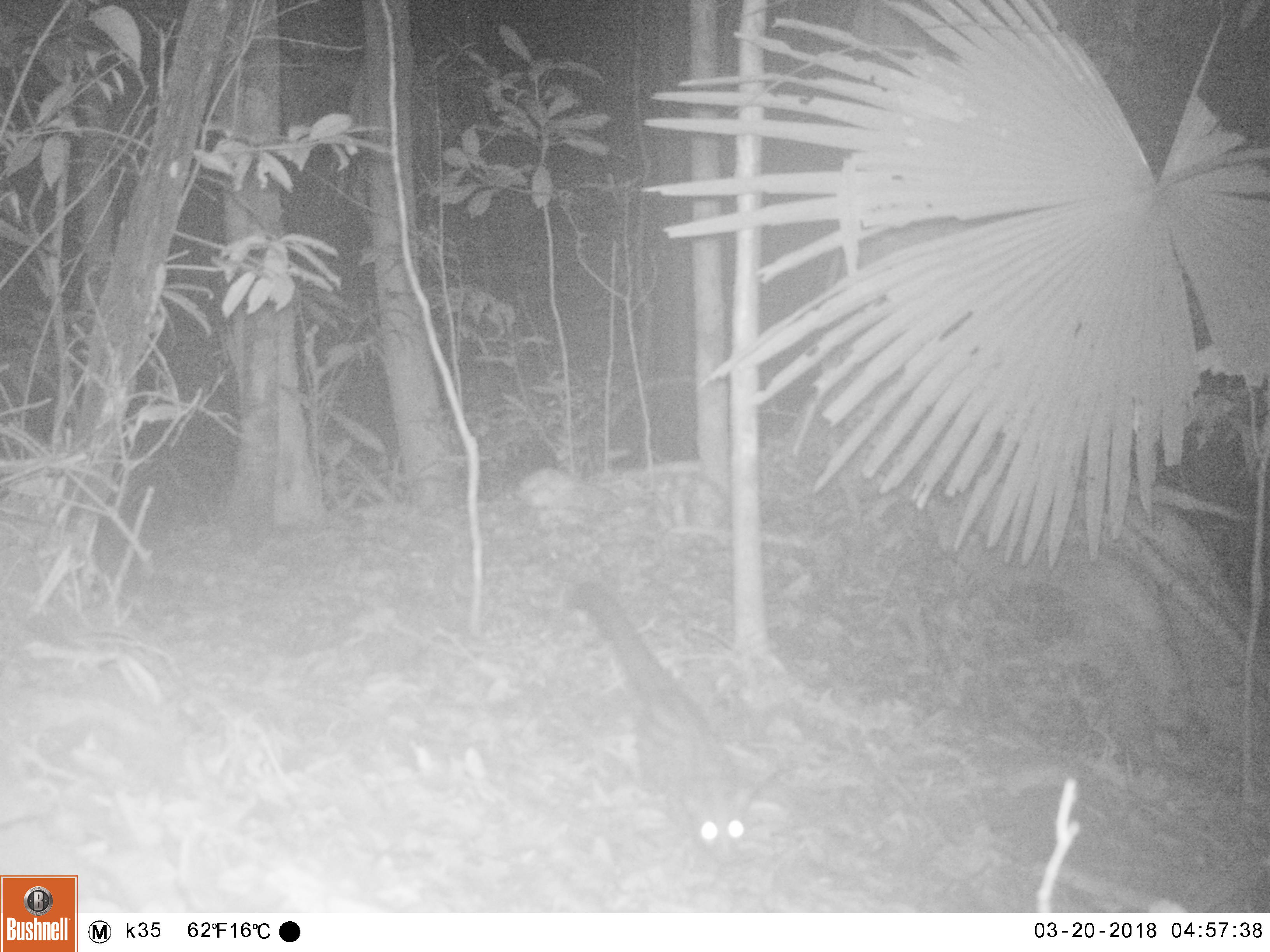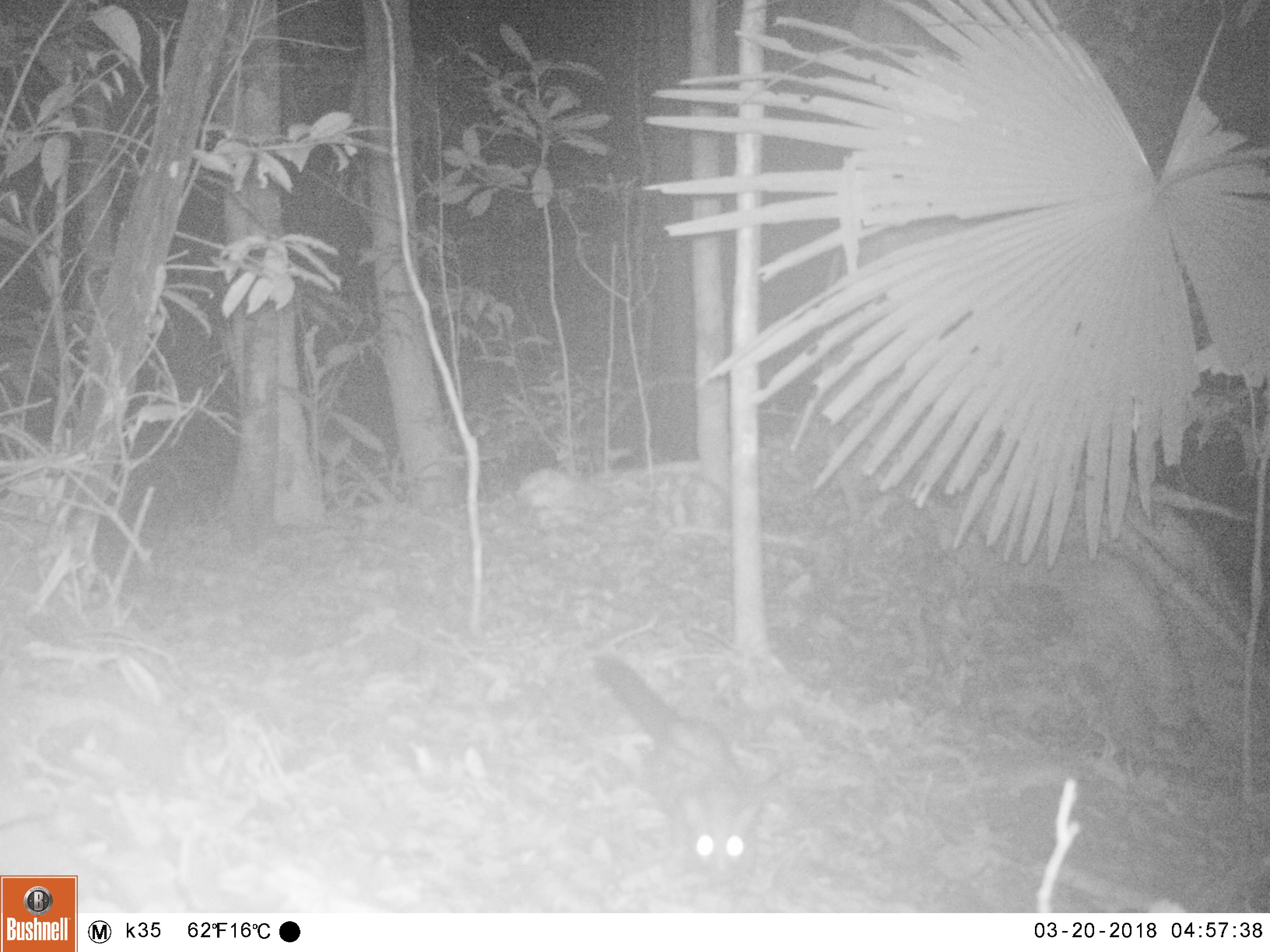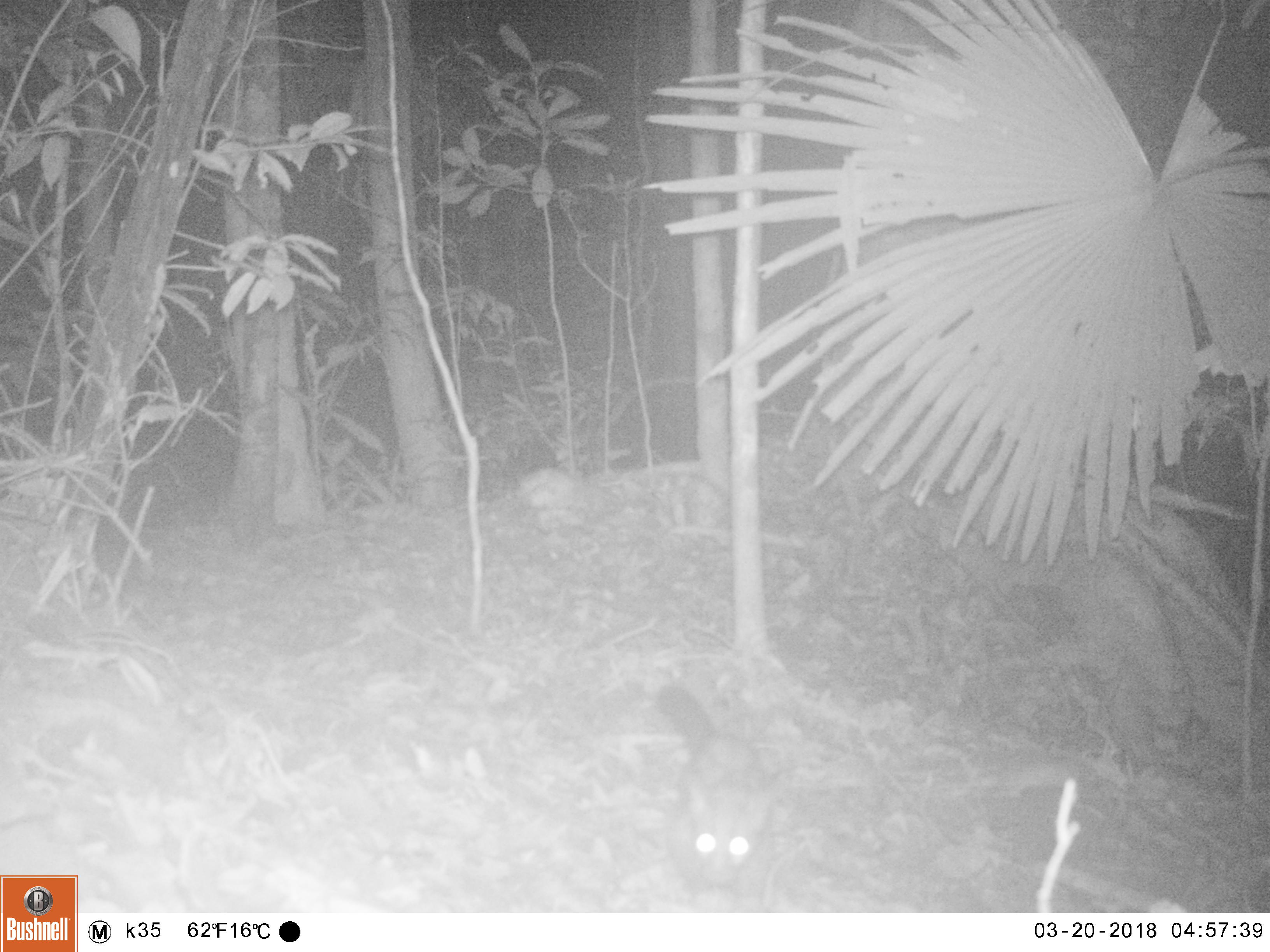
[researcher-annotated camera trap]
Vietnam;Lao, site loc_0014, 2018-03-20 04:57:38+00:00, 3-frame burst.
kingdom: Animalia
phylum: Chordata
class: Mammalia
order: Carnivora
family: Viverridae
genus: Paradoxurus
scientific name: Paradoxurus hermaphroditus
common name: common palm civet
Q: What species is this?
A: Common palm civet (Paradoxurus hermaphroditus).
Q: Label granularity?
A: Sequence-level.